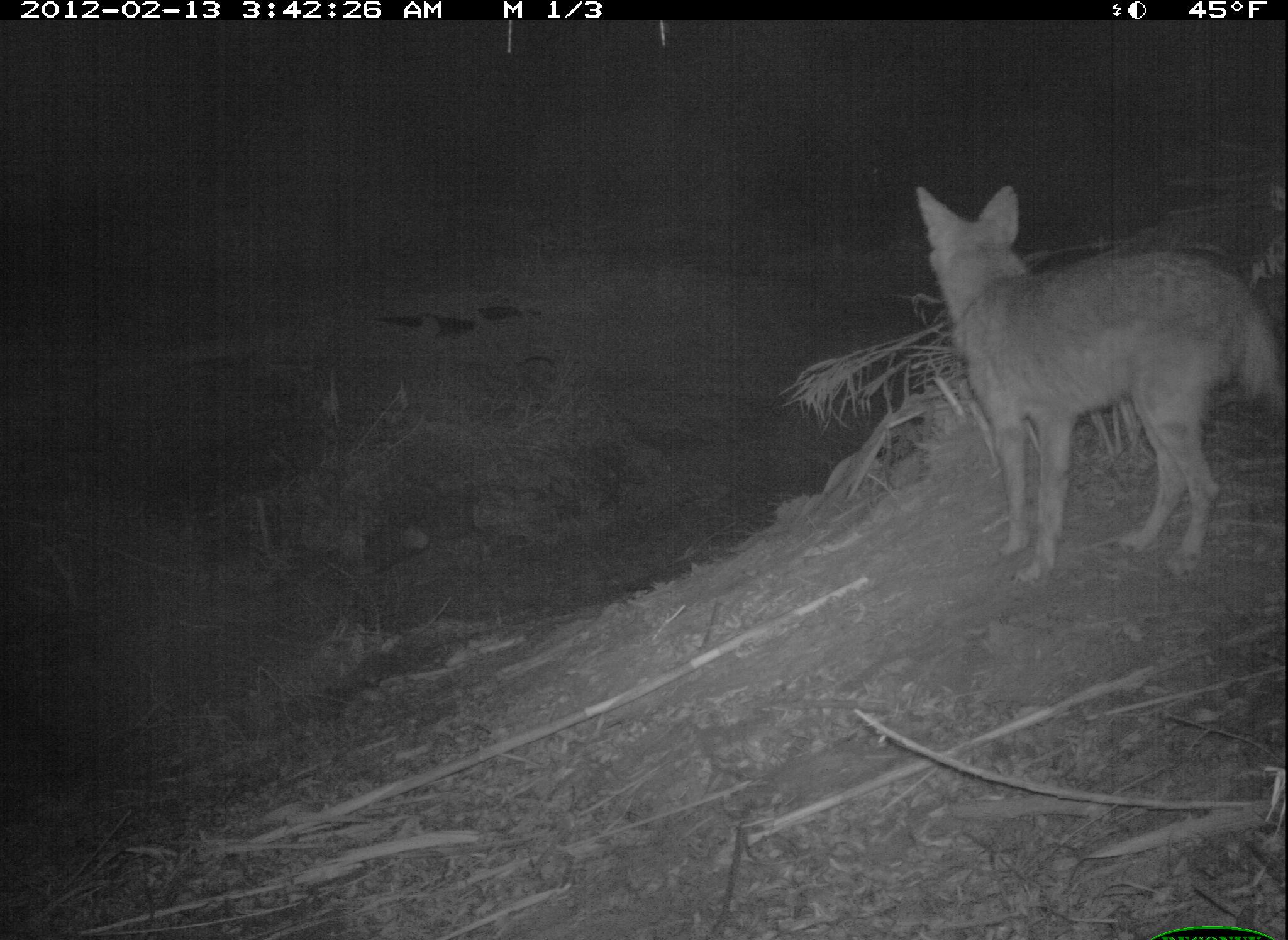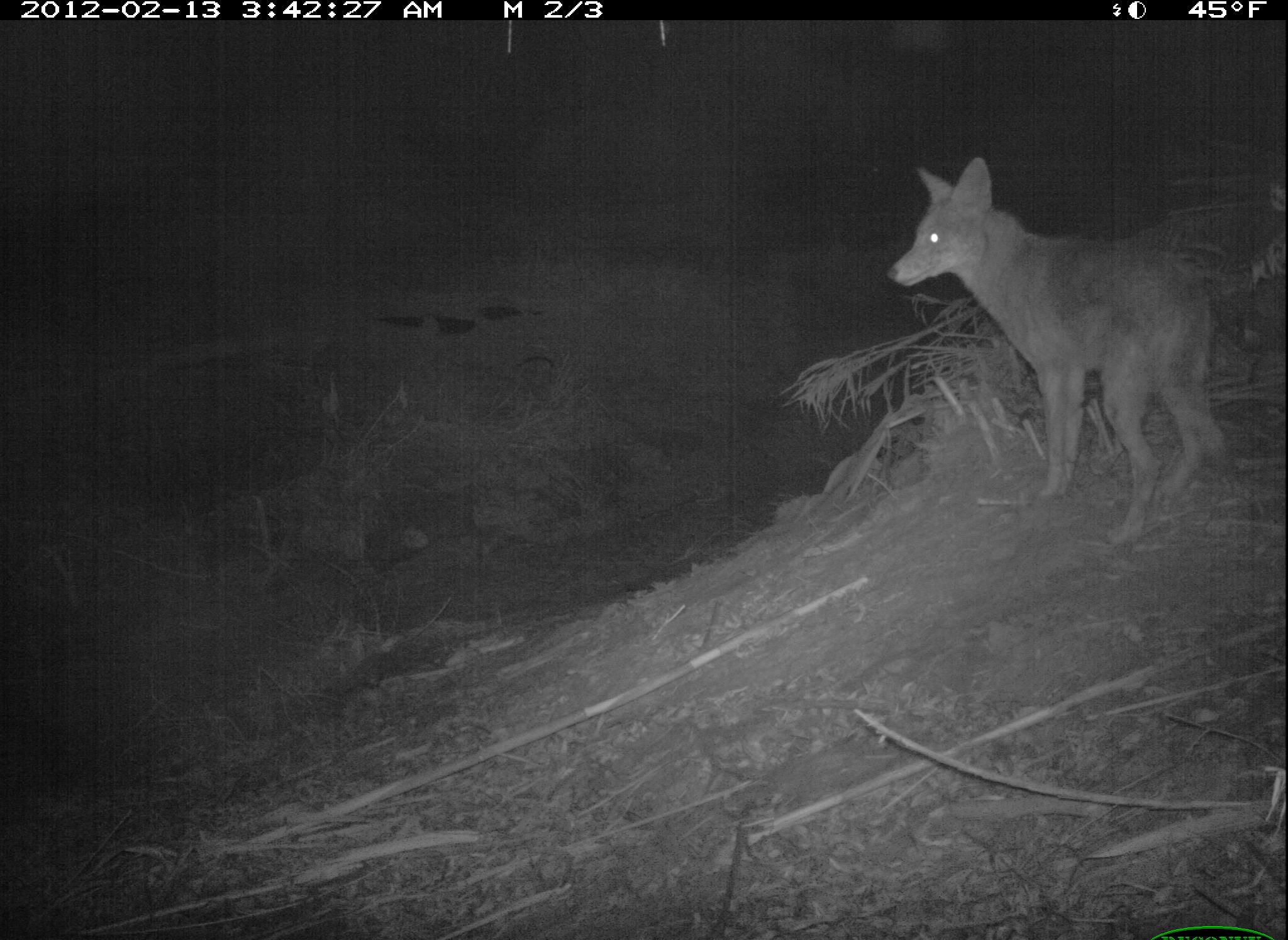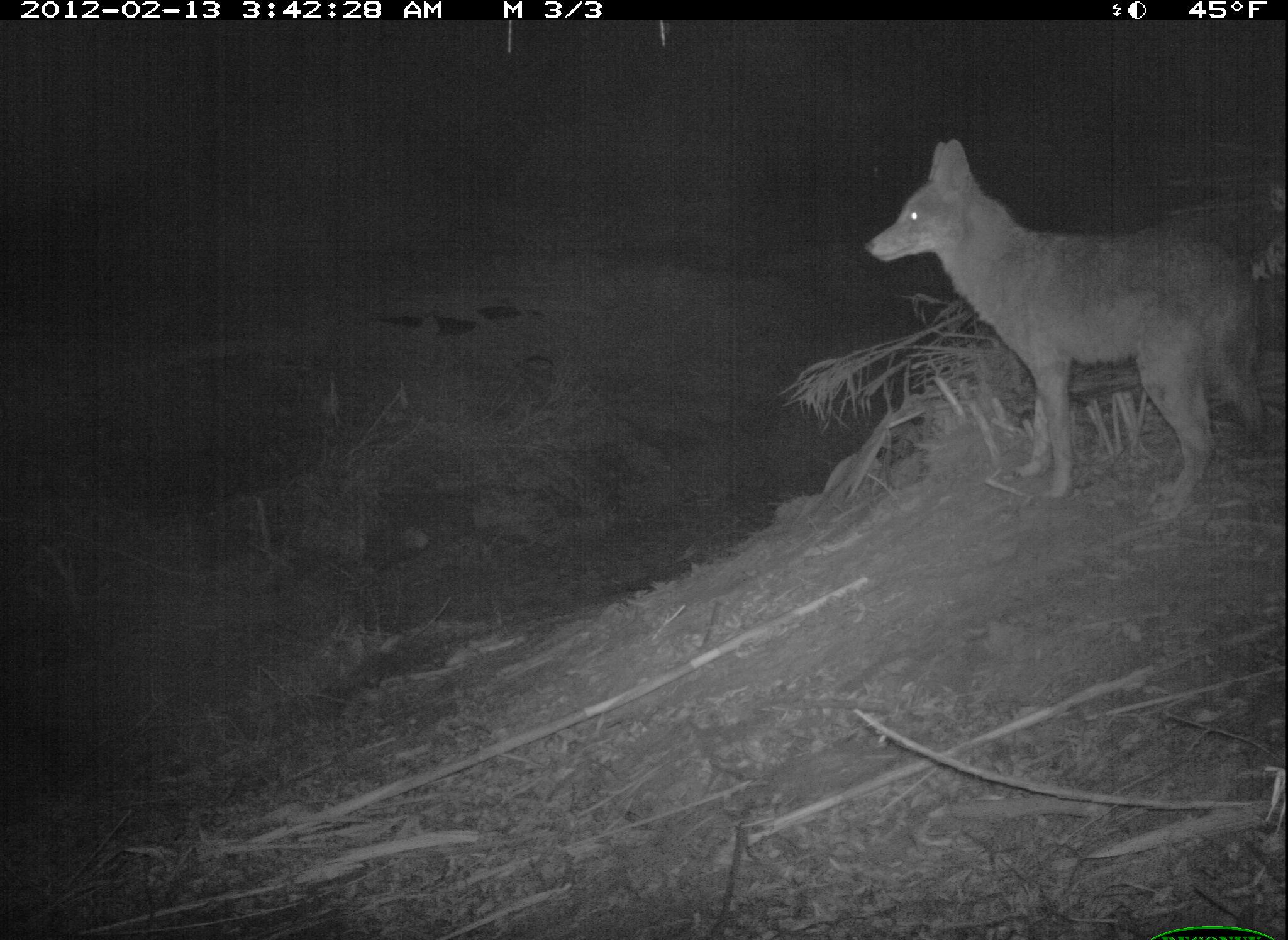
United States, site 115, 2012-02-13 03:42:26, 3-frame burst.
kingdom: Animalia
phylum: Chordata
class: Mammalia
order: Carnivora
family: Canidae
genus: Canis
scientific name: Canis latrans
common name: coyote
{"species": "coyote (Canis latrans)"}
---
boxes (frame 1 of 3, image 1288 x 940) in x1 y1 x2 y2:
coyote: 897 163 1286 590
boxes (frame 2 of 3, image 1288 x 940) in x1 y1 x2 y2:
coyote: 894 150 1240 561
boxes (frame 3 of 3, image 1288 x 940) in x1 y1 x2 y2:
coyote: 858 126 1280 540